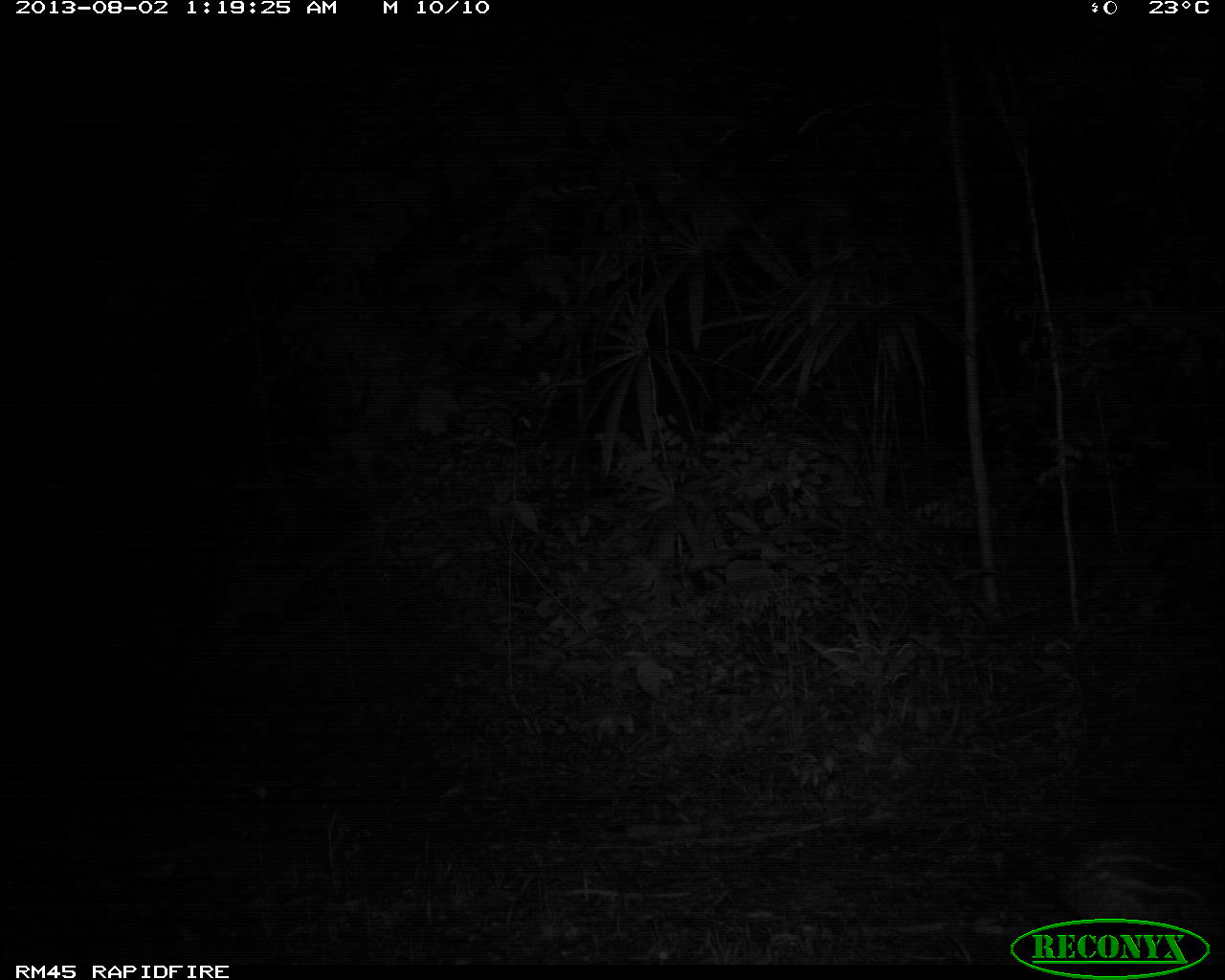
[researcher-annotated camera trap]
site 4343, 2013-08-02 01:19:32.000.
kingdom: Animalia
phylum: Chordata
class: Mammalia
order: Rodentia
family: Cuniculidae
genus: Cuniculus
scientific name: Cuniculus paca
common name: lowland paca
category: agouti paca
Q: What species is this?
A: Agouti paca (lowland paca) (Cuniculus paca).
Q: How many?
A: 1.